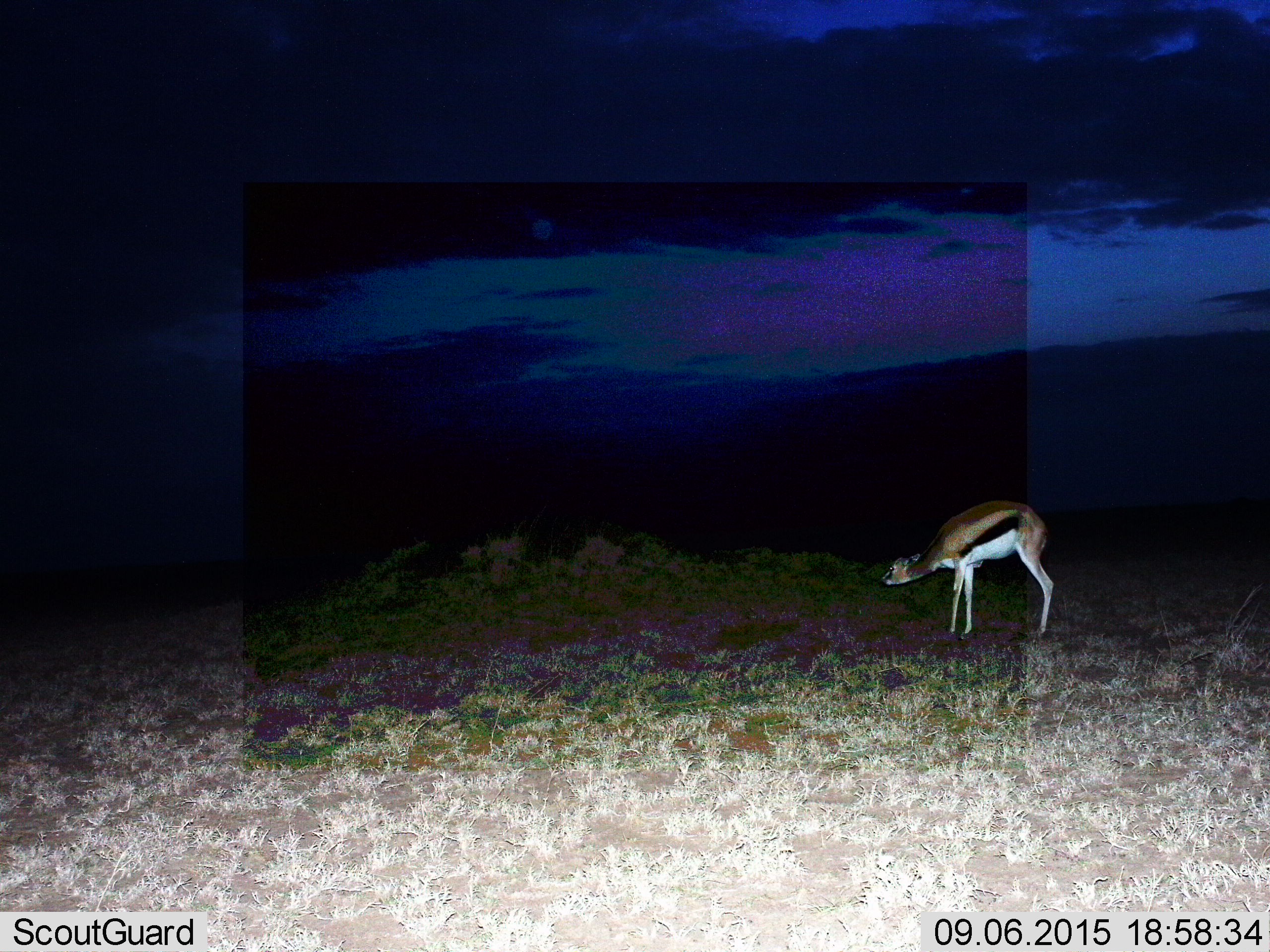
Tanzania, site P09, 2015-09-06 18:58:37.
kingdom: Animalia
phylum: Chordata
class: Mammalia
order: Artiodactyla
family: Bovidae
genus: Eudorcas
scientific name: Eudorcas thomsonii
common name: thomson's gazelle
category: gazellethomsons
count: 1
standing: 78%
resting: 0%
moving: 0%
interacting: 11%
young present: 11%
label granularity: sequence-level